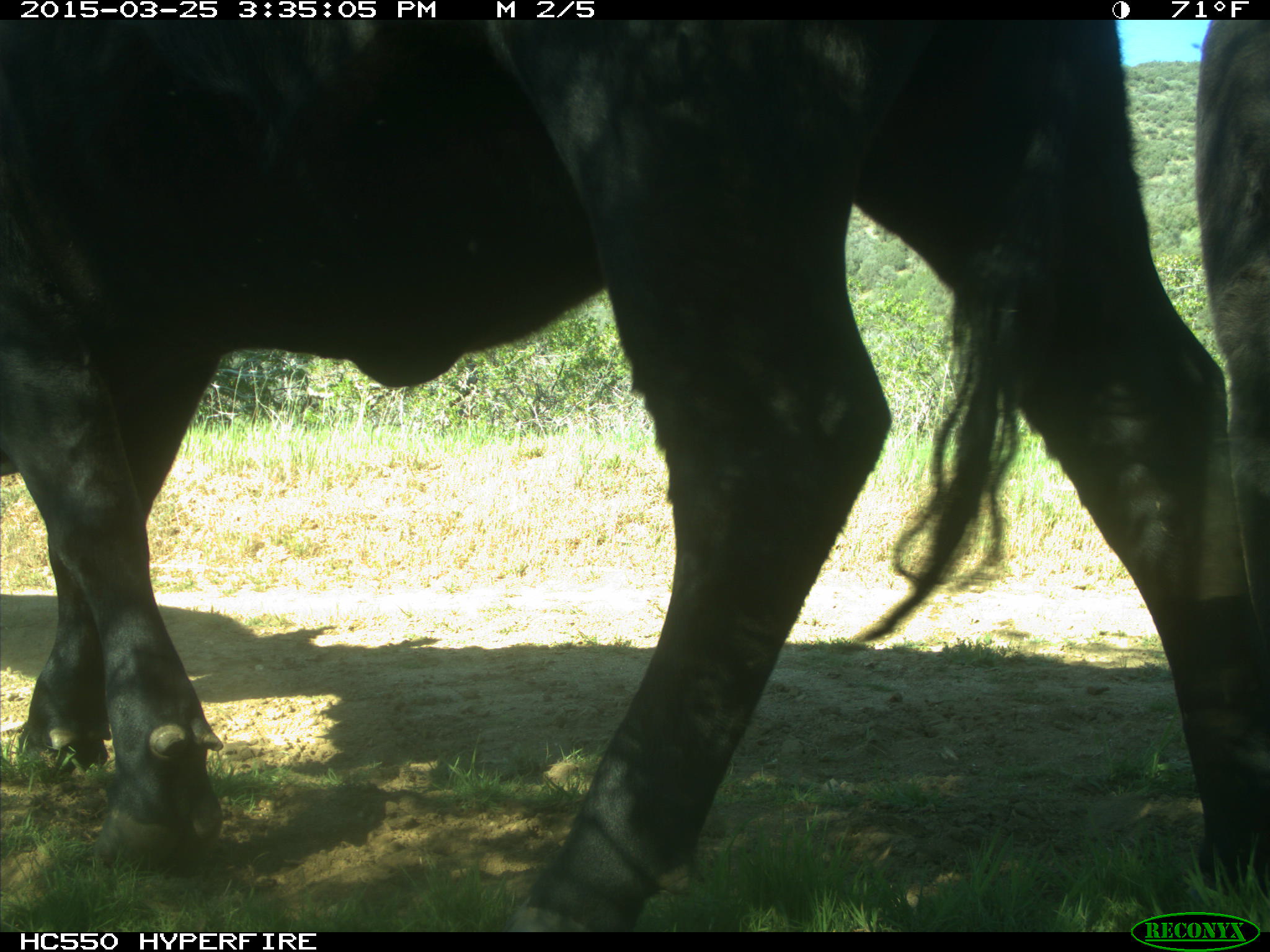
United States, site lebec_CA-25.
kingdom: Animalia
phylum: Chordata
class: Mammalia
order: Artiodactyla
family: Bovidae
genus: Bos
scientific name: Bos taurus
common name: domestic cow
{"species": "Bos taurus (domestic cow)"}